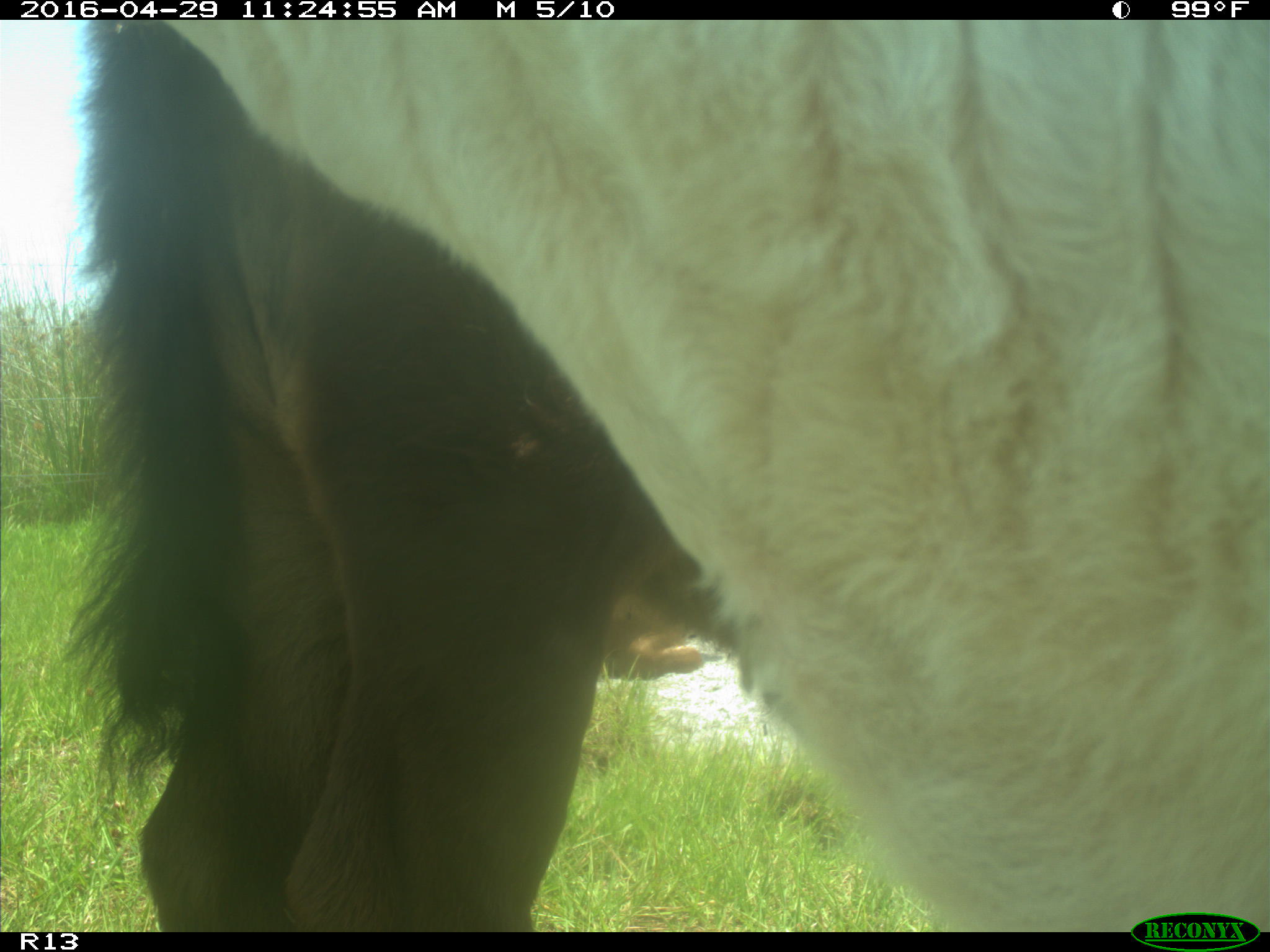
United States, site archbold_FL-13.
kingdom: Animalia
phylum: Chordata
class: Mammalia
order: Artiodactyla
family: Bovidae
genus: Bos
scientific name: Bos taurus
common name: domestic cow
Bos taurus (domestic cow).